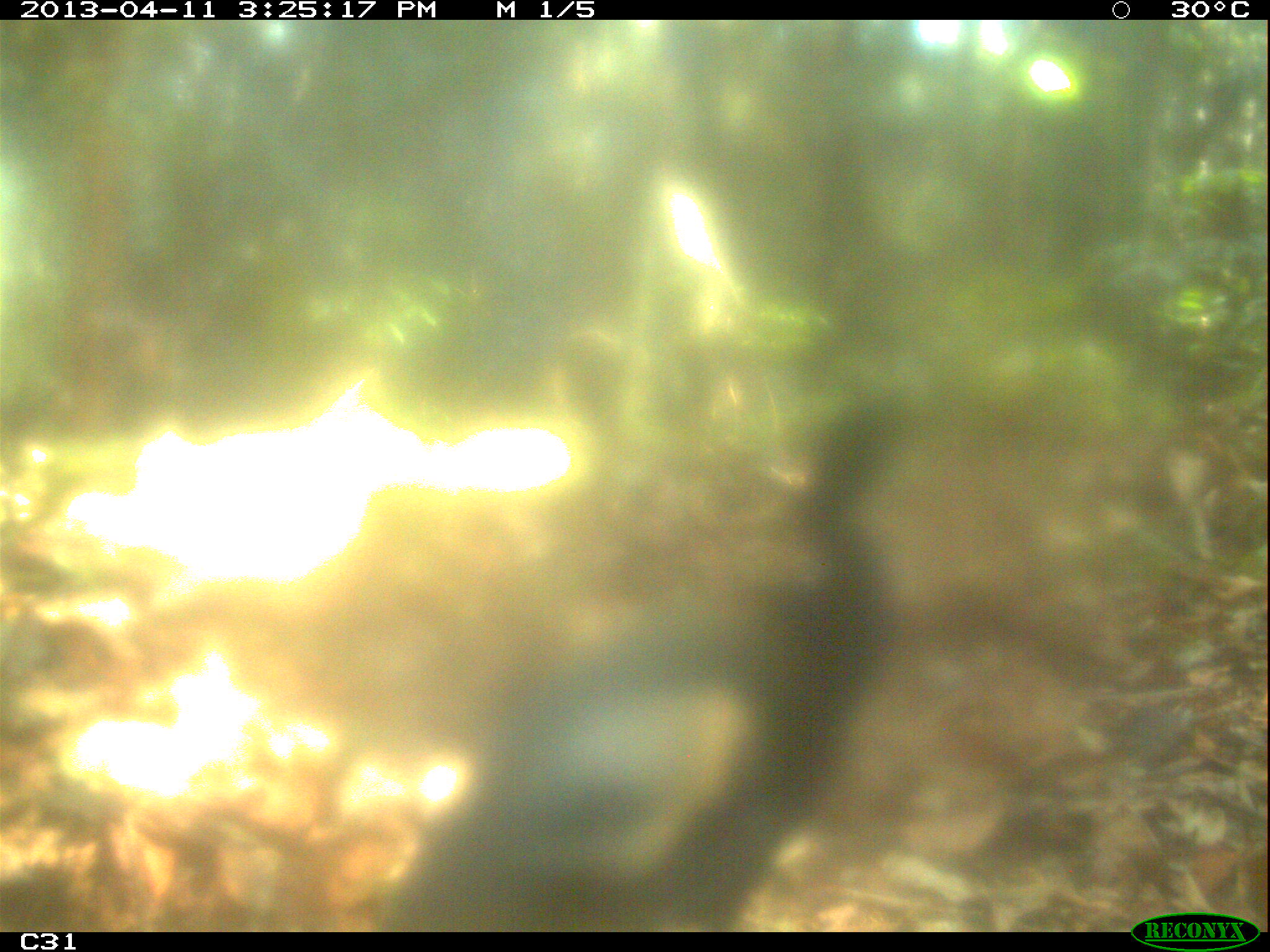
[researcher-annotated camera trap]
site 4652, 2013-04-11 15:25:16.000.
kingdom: Animalia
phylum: Chordata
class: Aves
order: Gruiformes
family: Psophiidae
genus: Psophia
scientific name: Psophia crepitans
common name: gray-winged trumpeter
Psophia crepitans (gray-winged trumpeter), count 2, age adult.